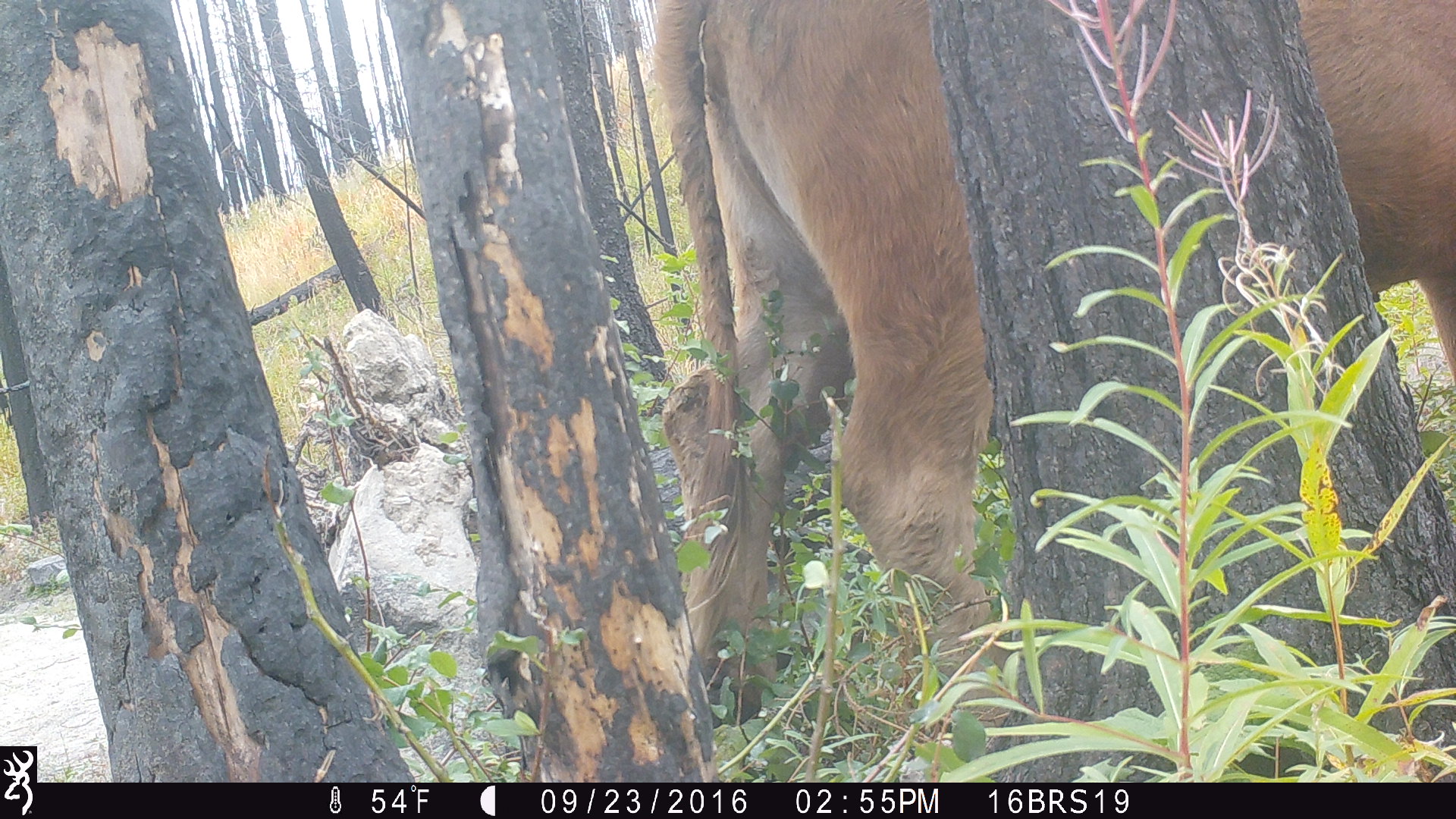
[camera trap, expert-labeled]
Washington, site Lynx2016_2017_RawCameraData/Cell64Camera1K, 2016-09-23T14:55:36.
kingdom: Animalia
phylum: Chordata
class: Mammalia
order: Artiodactyla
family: Bovidae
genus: Bos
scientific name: Bos taurus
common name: domestic cattle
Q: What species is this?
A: Domestic cattle (Bos taurus).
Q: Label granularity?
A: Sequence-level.